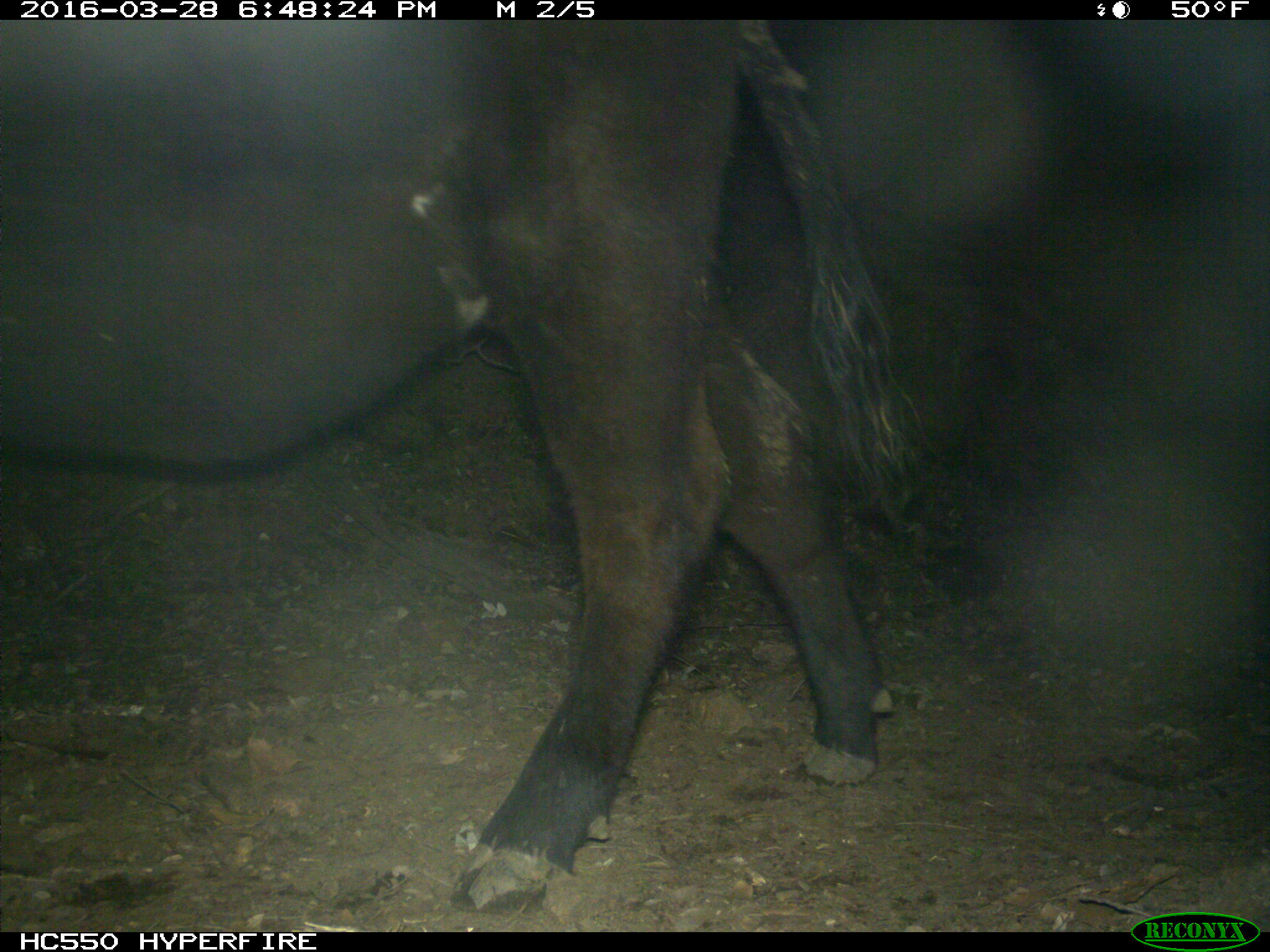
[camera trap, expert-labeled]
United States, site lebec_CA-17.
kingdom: Animalia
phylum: Chordata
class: Mammalia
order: Artiodactyla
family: Bovidae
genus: Bos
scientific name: Bos taurus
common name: domestic cow